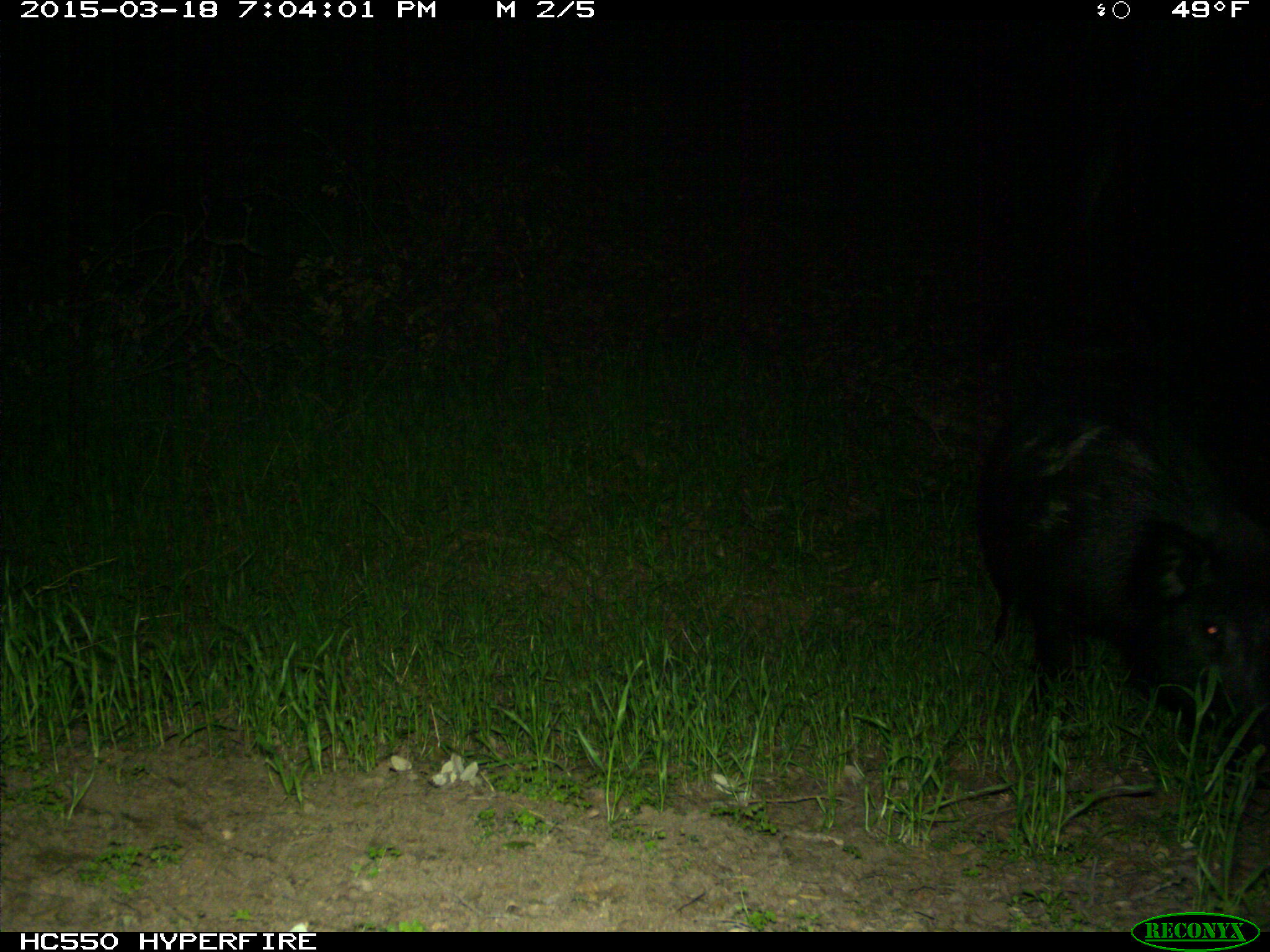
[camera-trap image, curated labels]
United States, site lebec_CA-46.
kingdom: Animalia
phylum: Chordata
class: Mammalia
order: Artiodactyla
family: Suidae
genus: Sus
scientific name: Sus scrofa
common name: wild boar